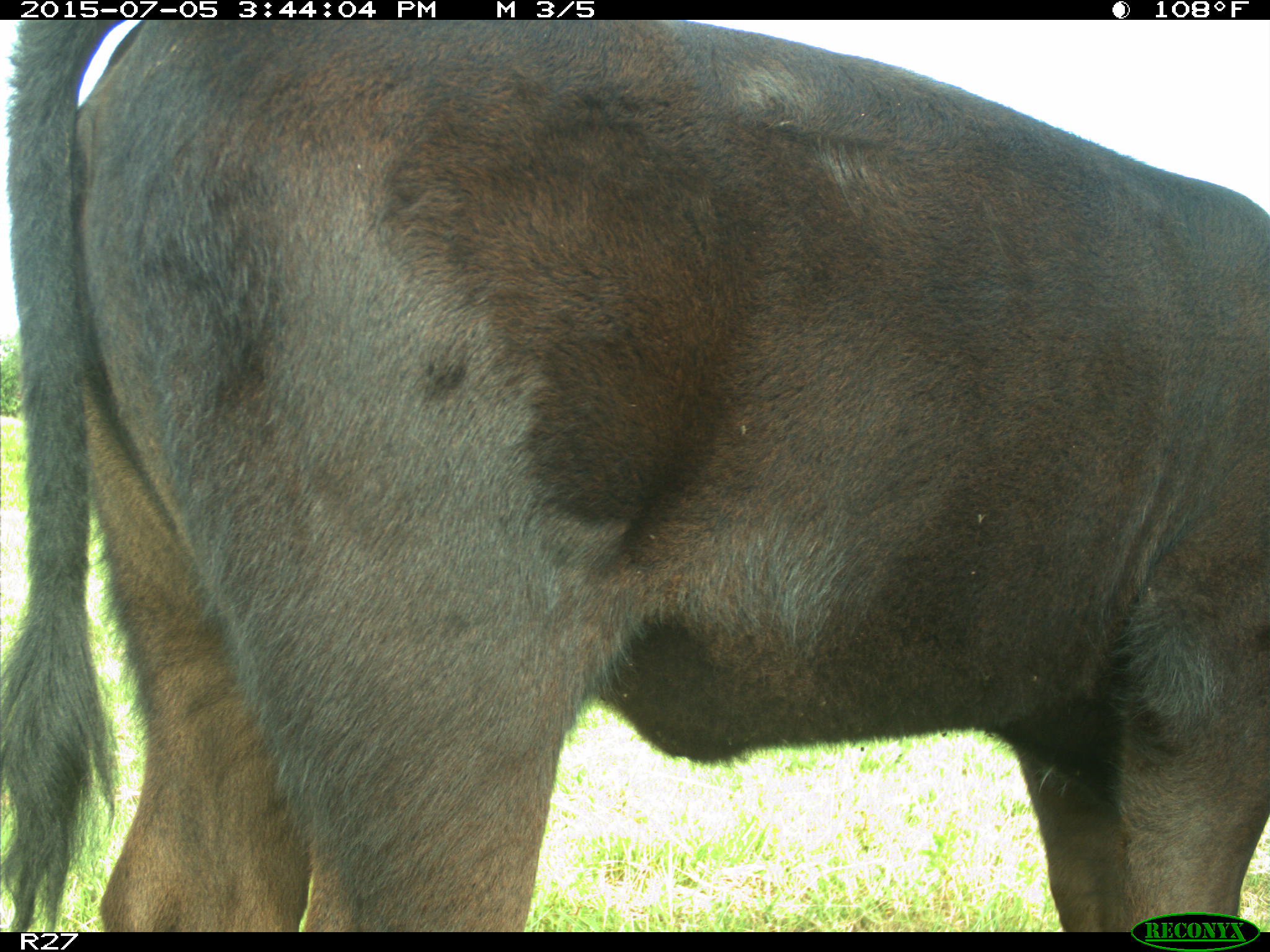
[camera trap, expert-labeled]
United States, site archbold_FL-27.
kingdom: Animalia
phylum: Chordata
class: Mammalia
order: Artiodactyla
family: Bovidae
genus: Bos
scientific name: Bos taurus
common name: domestic cow